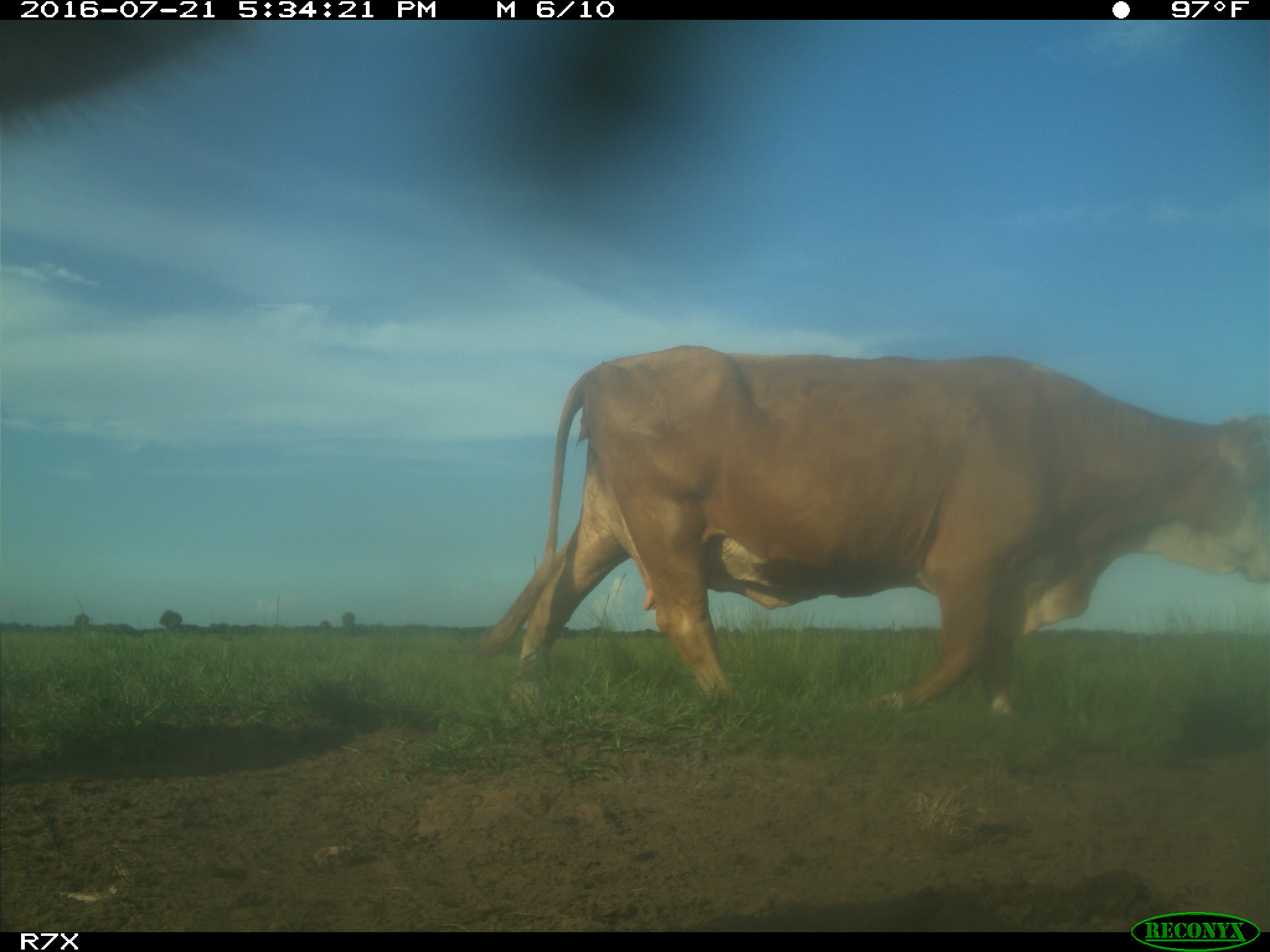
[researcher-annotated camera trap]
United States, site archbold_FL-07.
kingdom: Animalia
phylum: Chordata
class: Mammalia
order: Artiodactyla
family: Bovidae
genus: Bos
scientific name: Bos taurus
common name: domestic cow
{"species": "Bos taurus (domestic cow)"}